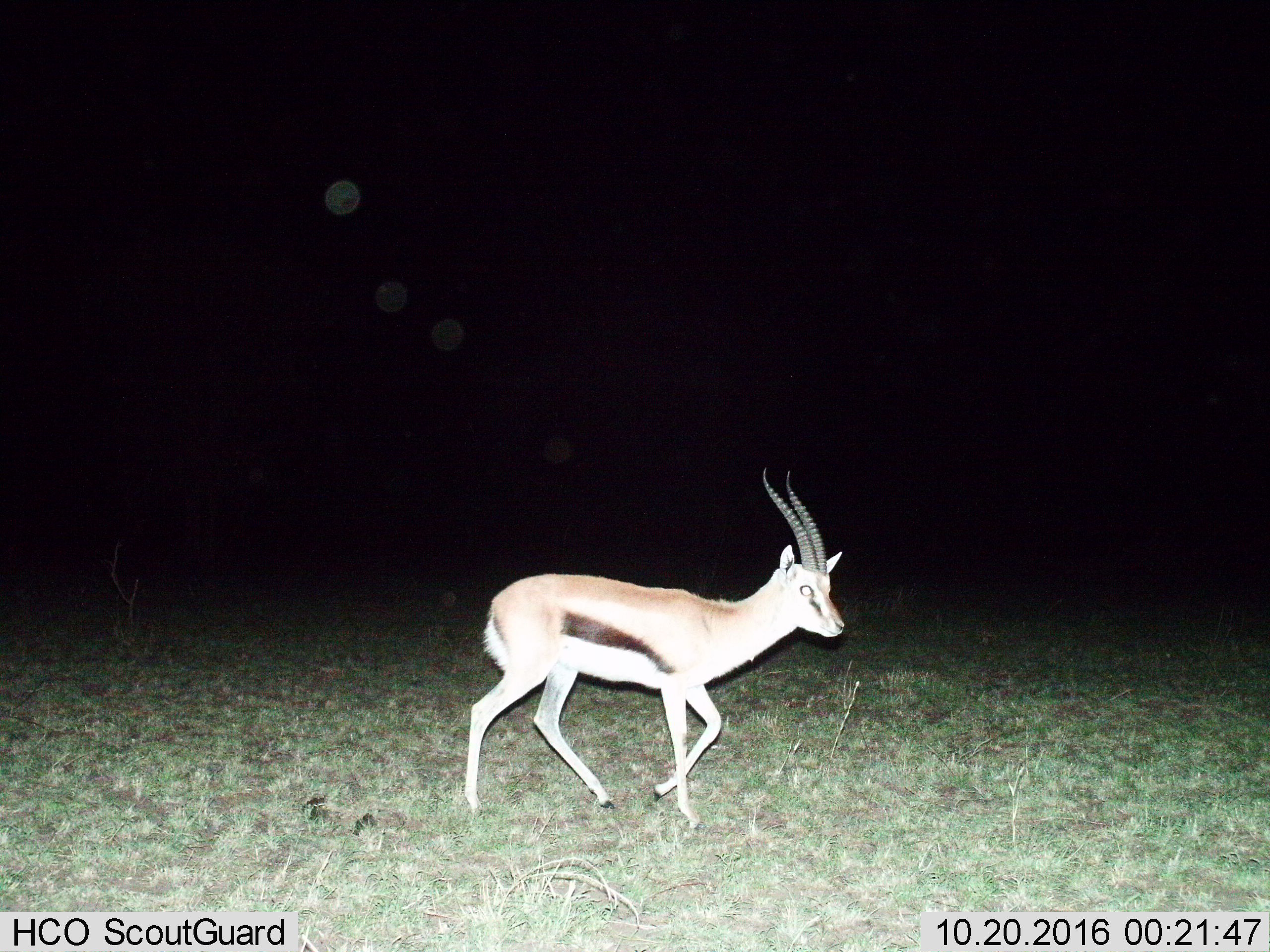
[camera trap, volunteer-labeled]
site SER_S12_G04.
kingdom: Animalia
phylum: Chordata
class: Mammalia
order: Artiodactyla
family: Bovidae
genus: Eudorcas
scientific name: Eudorcas thomsonii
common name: thomson's gazelle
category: gazellethomsons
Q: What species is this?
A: Gazellethomsons (thomson's gazelle) (Eudorcas thomsonii).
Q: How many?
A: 1.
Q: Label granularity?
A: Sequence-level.